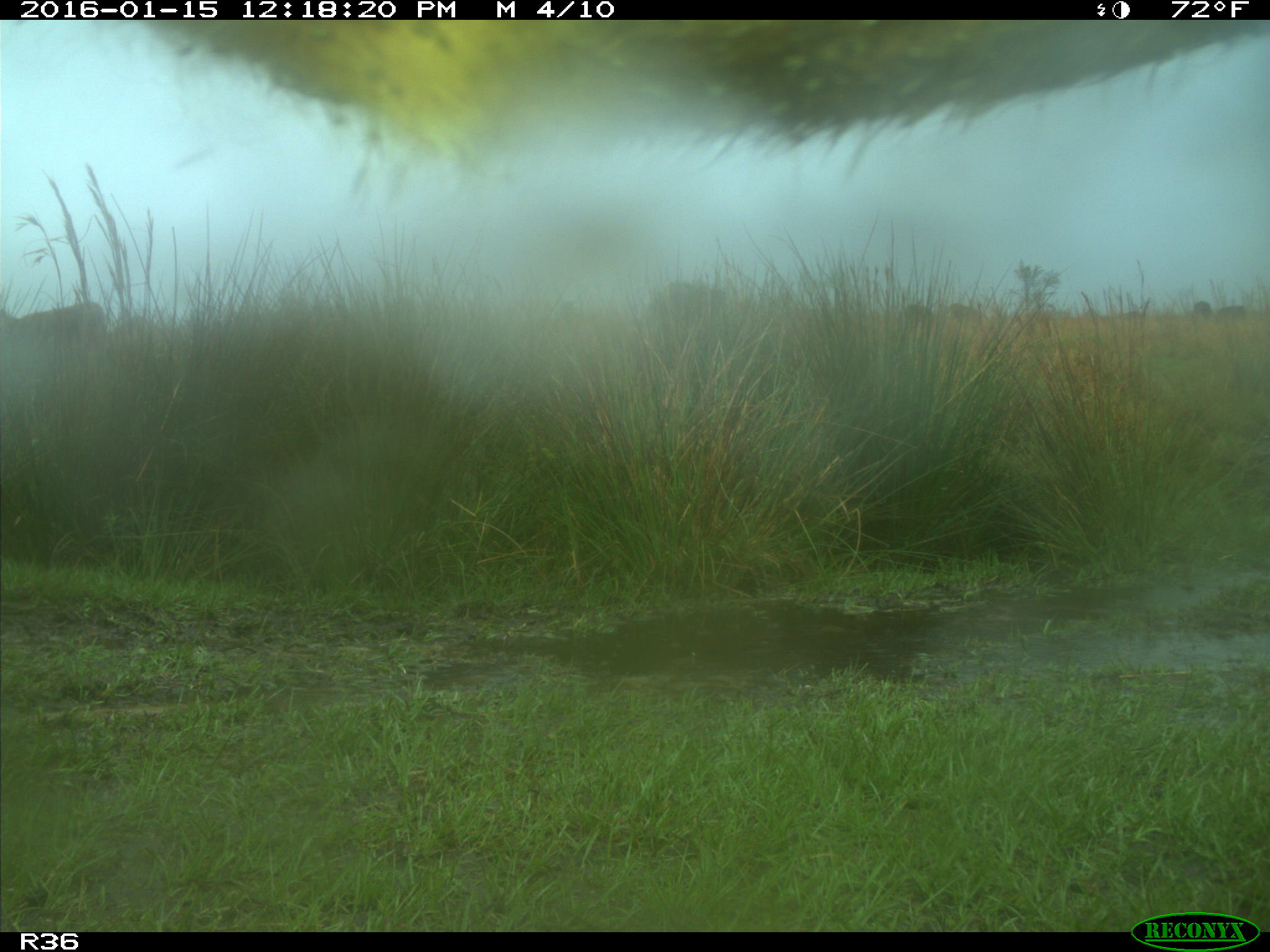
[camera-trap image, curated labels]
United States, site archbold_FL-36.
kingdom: Animalia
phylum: Chordata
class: Mammalia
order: Artiodactyla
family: Bovidae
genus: Bos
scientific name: Bos taurus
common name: domestic cow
Bos taurus (domestic cow).